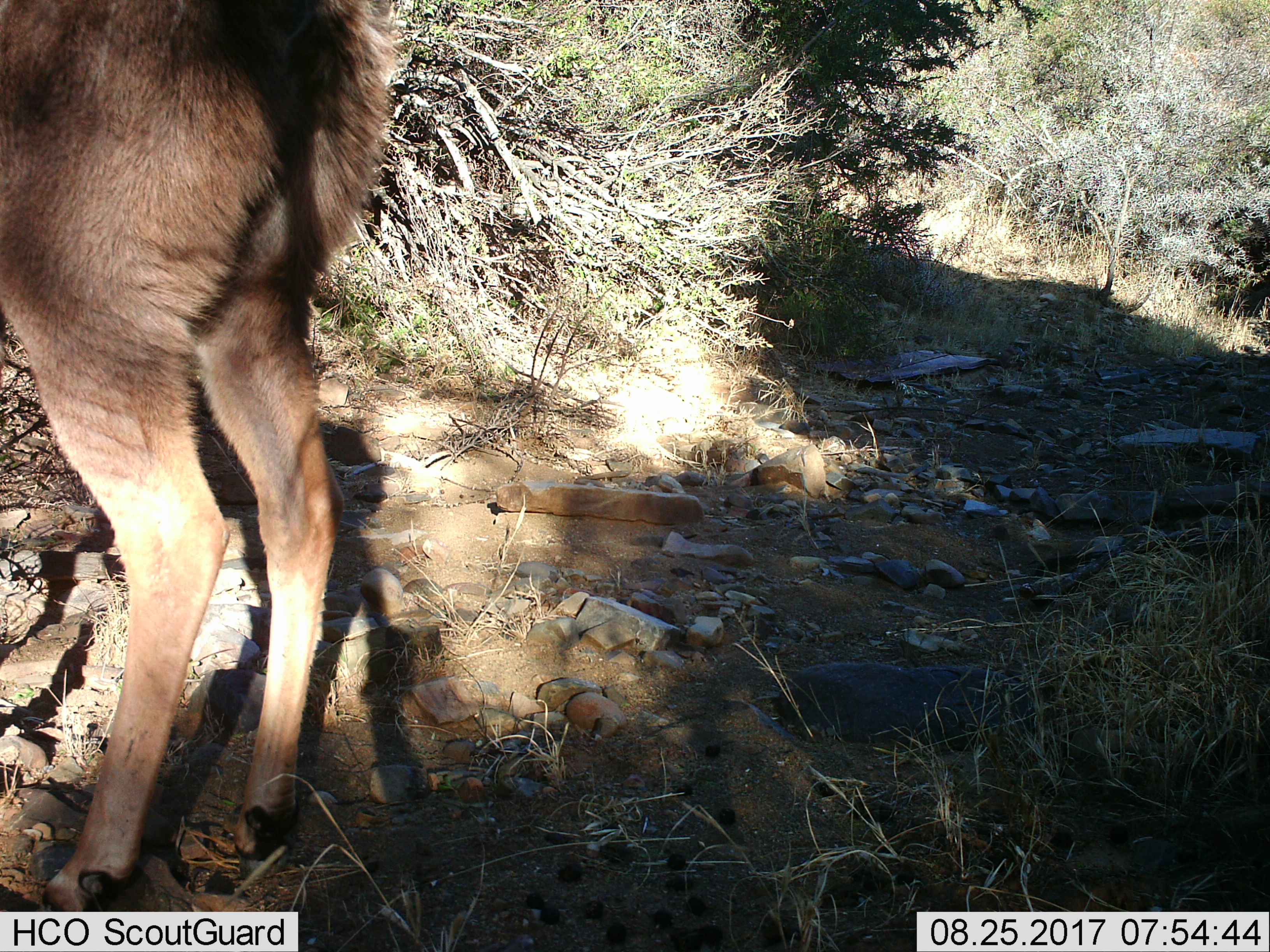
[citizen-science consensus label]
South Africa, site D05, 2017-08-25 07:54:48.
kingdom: Animalia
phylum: Chordata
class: Mammalia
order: Artiodactyla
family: Bovidae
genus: Cephalophus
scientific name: Cephalophus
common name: duiker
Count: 1.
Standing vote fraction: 100%.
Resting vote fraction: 0%.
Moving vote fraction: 0%.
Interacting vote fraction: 0%.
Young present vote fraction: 0%.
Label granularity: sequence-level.